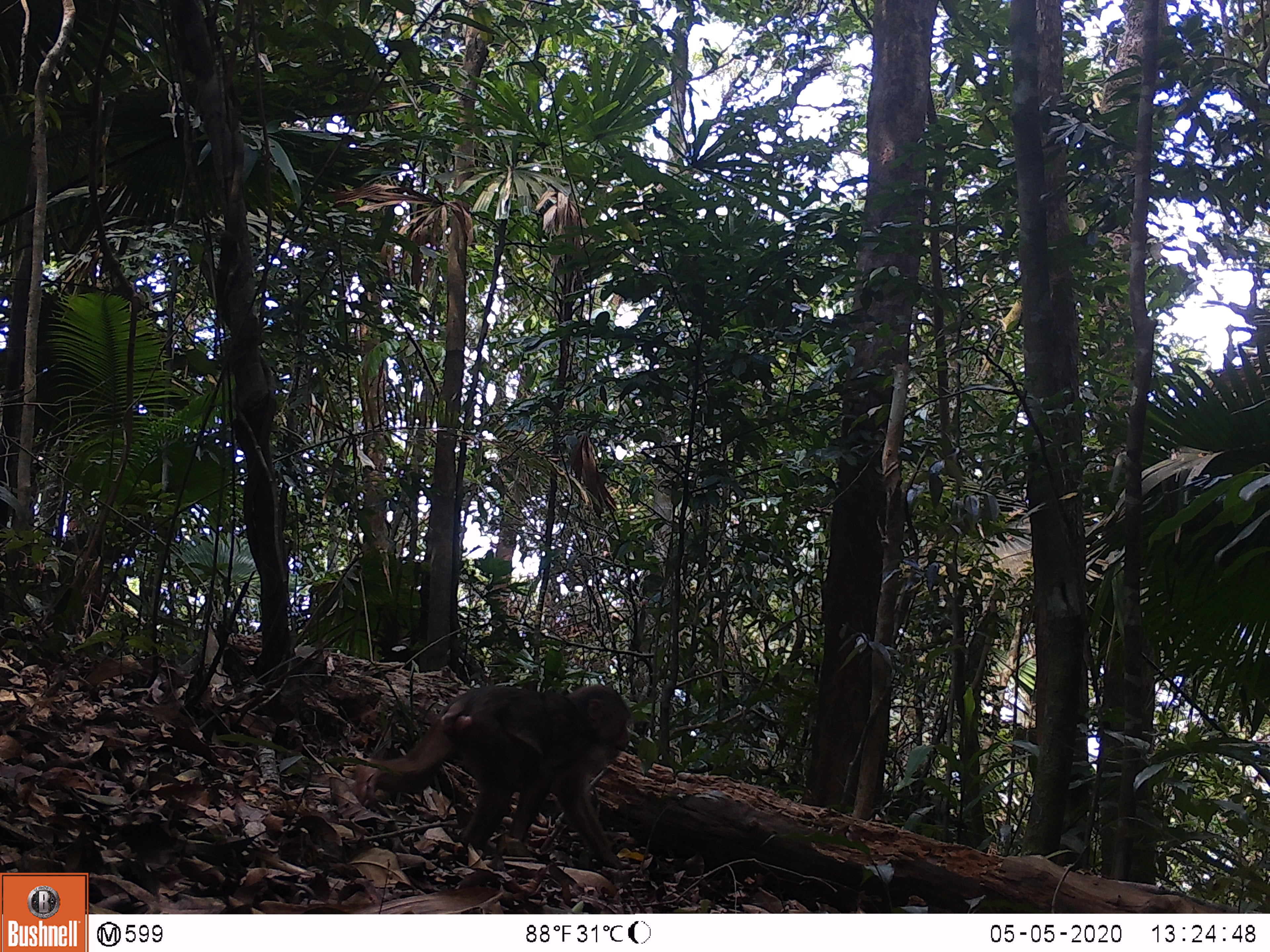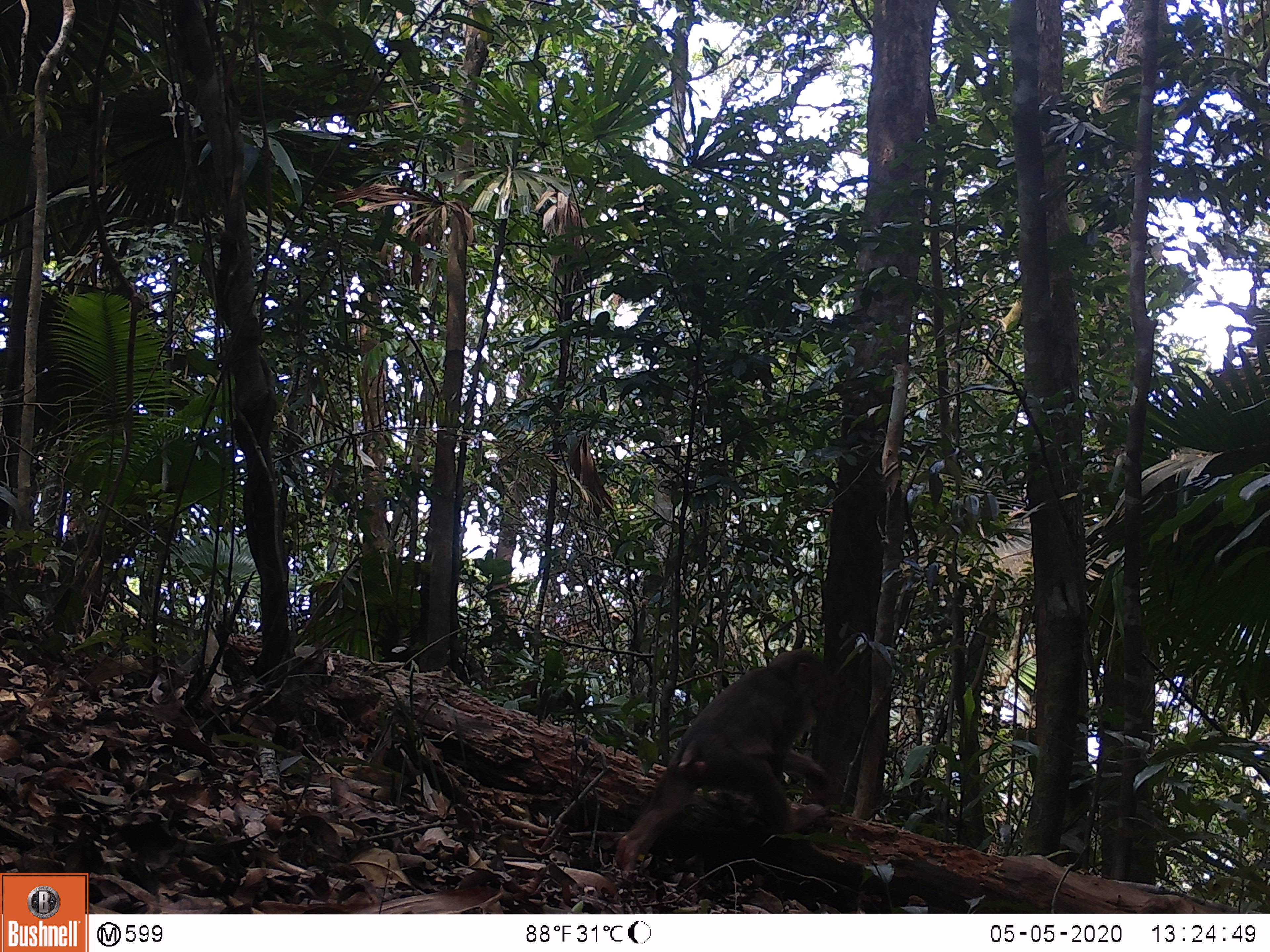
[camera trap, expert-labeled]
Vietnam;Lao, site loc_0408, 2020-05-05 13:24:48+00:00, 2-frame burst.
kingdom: Animalia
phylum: Chordata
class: Mammalia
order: Primates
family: Cercopithecidae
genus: Macaca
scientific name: Macaca arctoides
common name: stump-tailed macaque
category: stump tailed macaque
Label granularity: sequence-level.